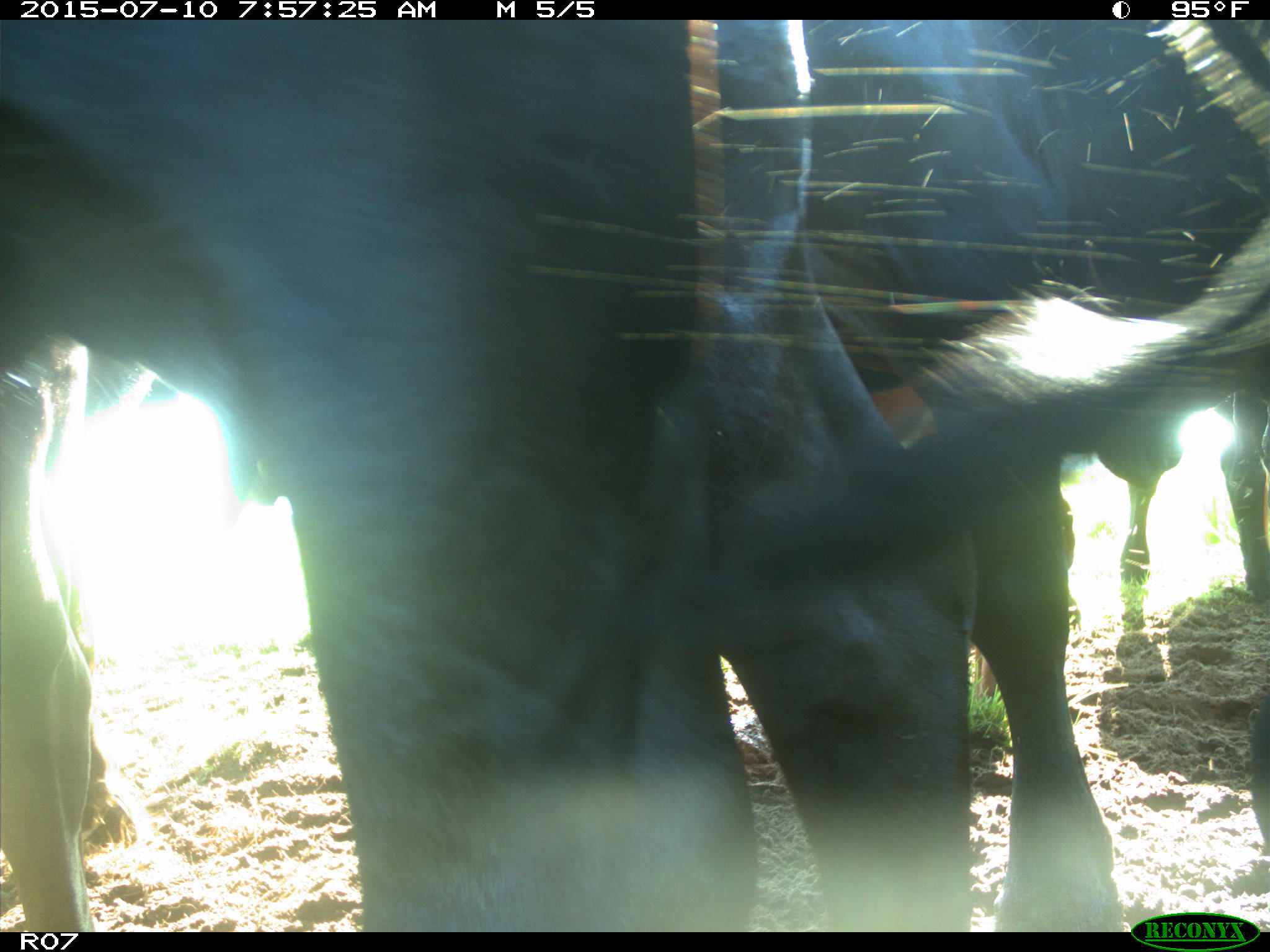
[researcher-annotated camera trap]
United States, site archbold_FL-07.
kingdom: Animalia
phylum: Chordata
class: Mammalia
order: Artiodactyla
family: Bovidae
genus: Bos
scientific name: Bos taurus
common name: domestic cow